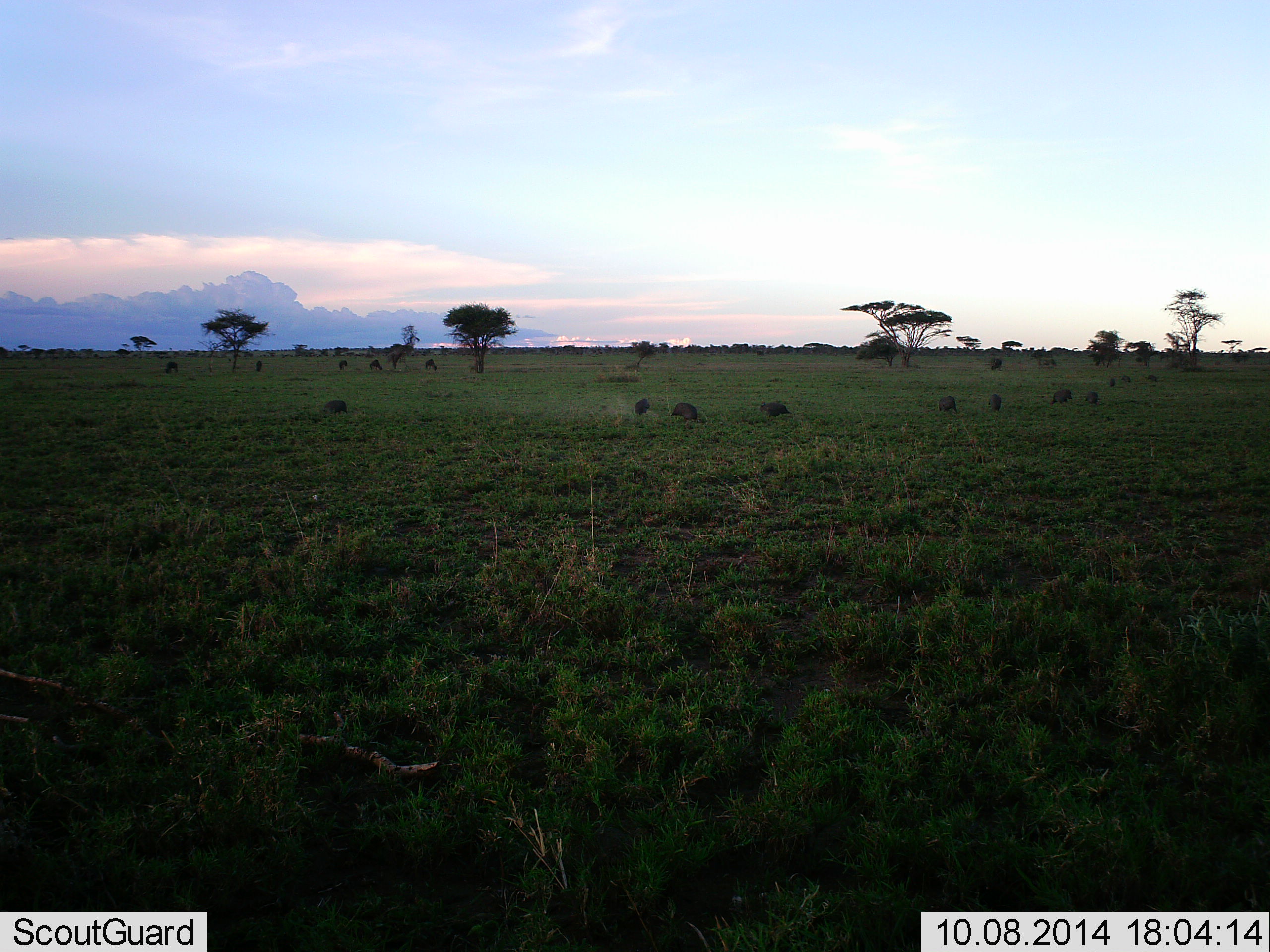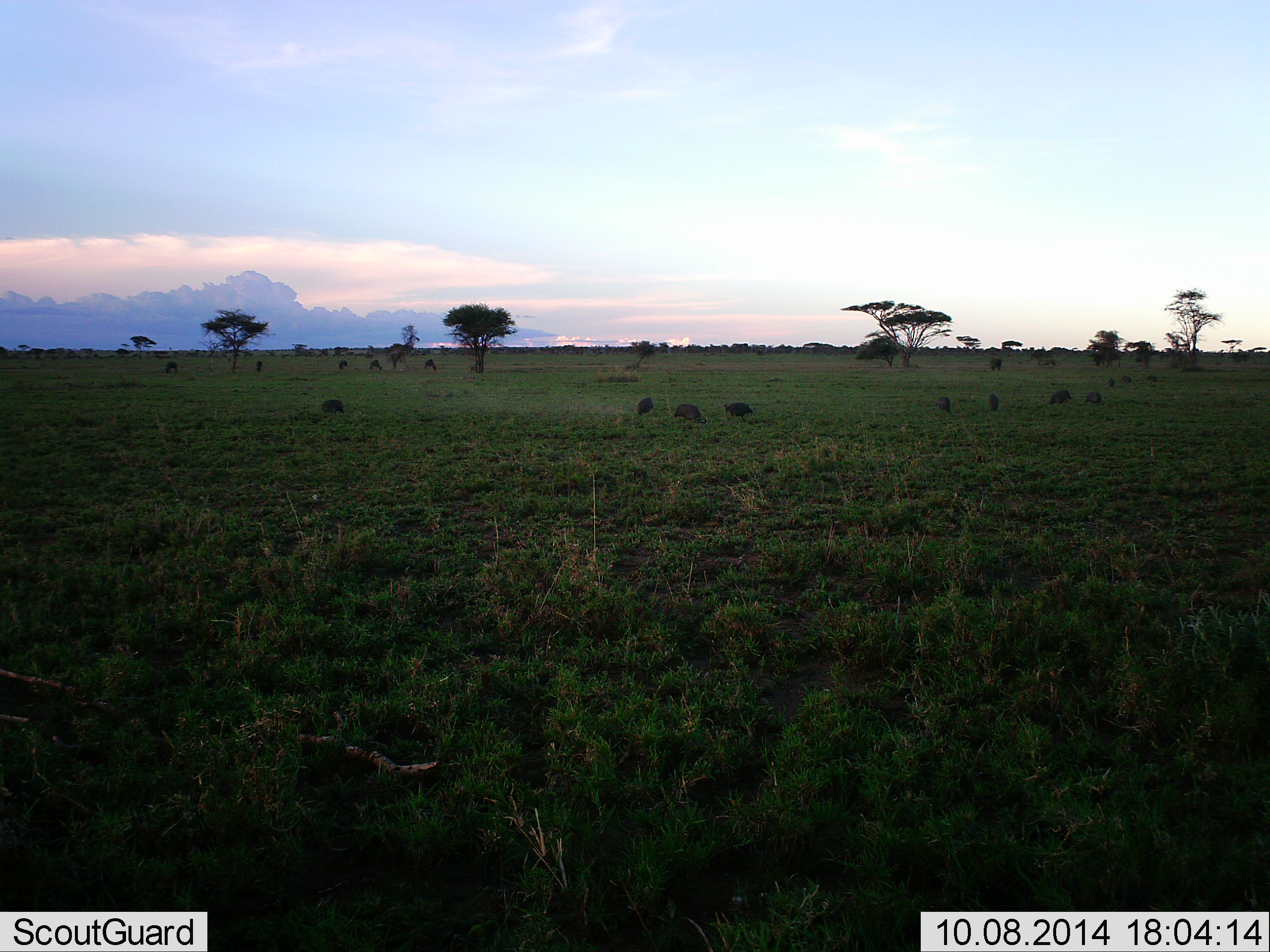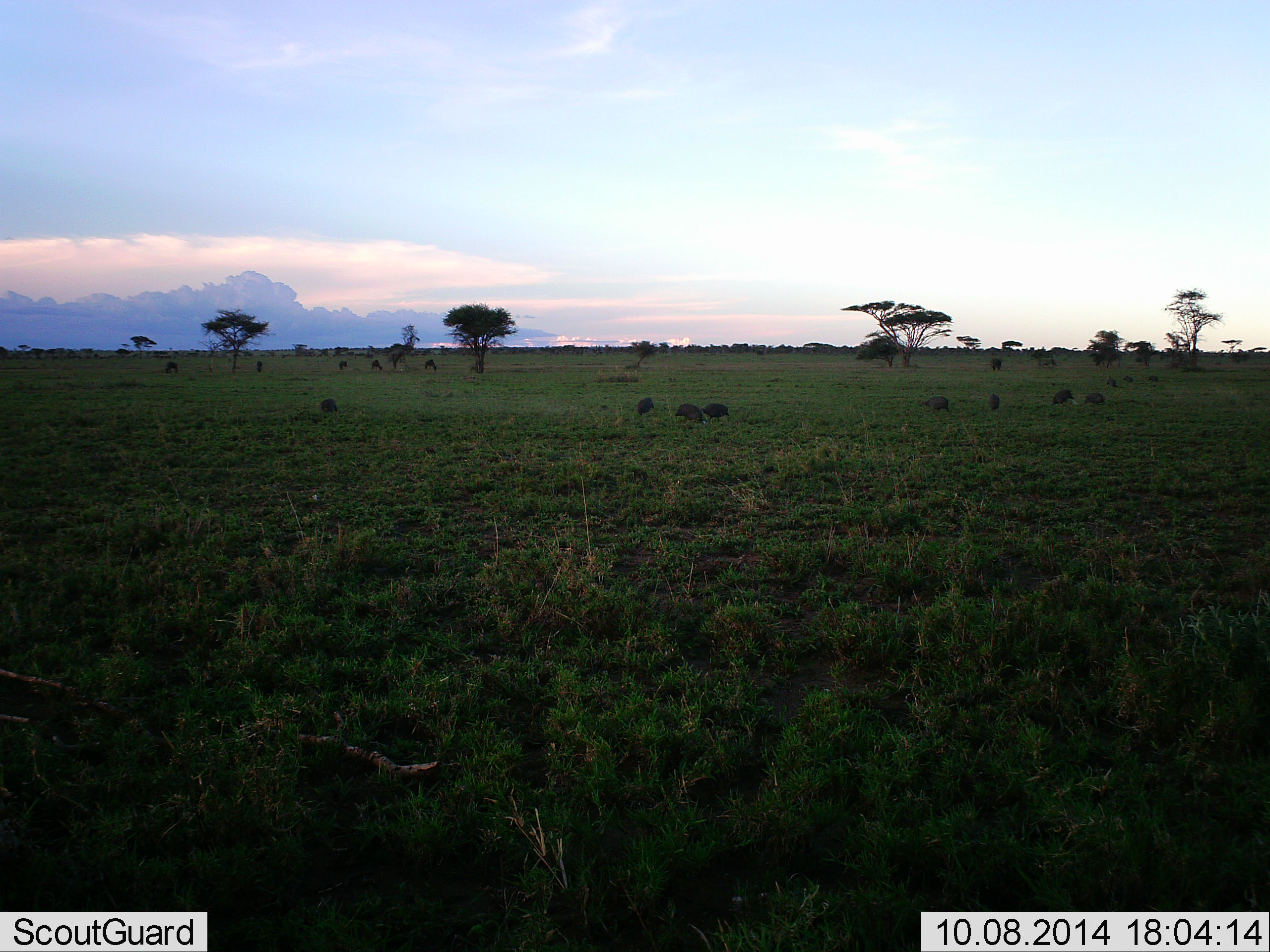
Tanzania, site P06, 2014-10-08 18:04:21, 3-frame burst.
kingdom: Animalia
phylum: Chordata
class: Mammalia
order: Artiodactyla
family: Bovidae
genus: Connochaetes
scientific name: Connochaetes taurinus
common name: blue wildebeest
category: wildebeest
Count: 11-50.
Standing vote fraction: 25%.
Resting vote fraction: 8%.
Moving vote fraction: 25%.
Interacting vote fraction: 0%.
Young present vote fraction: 0%.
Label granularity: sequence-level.